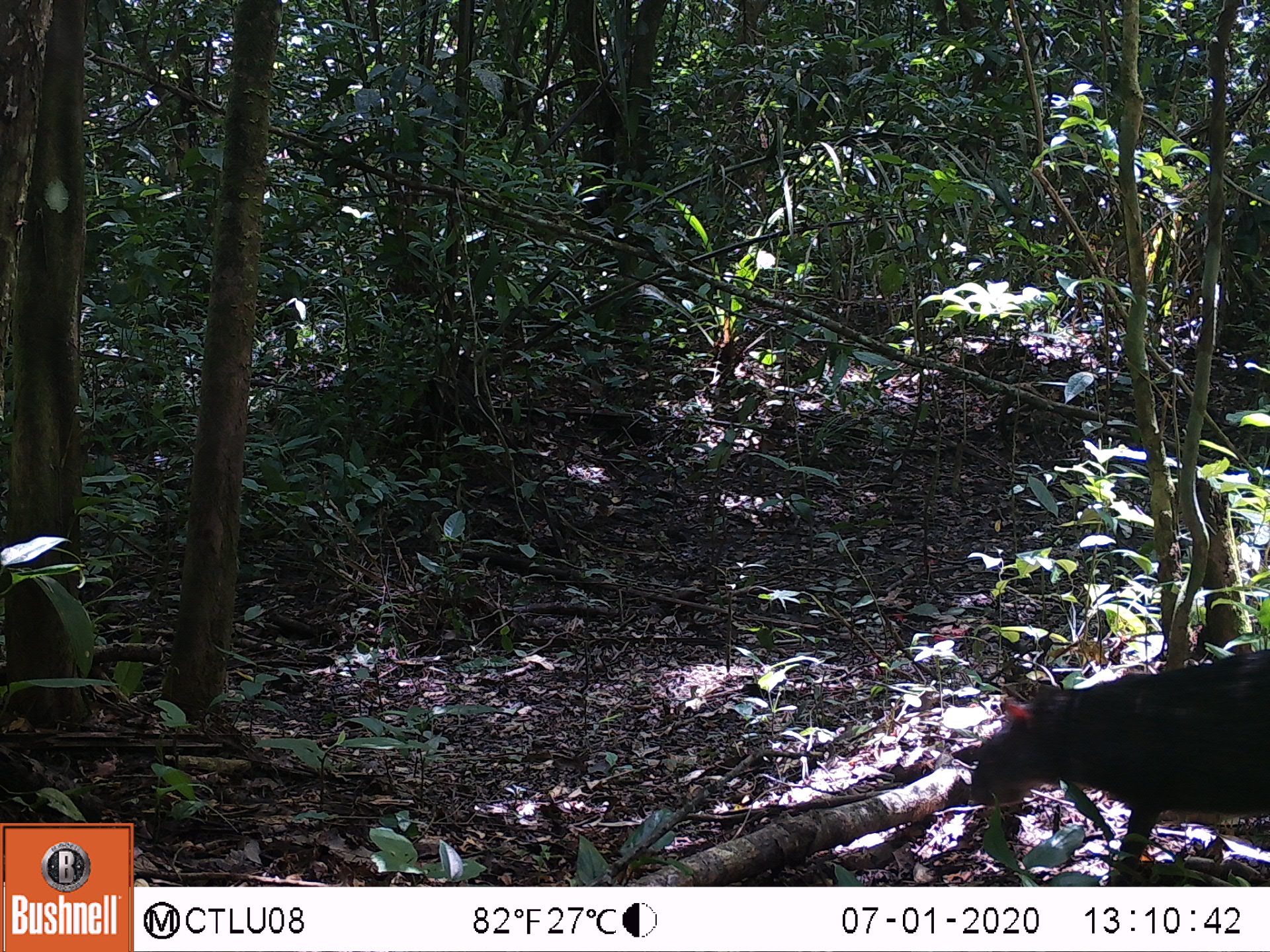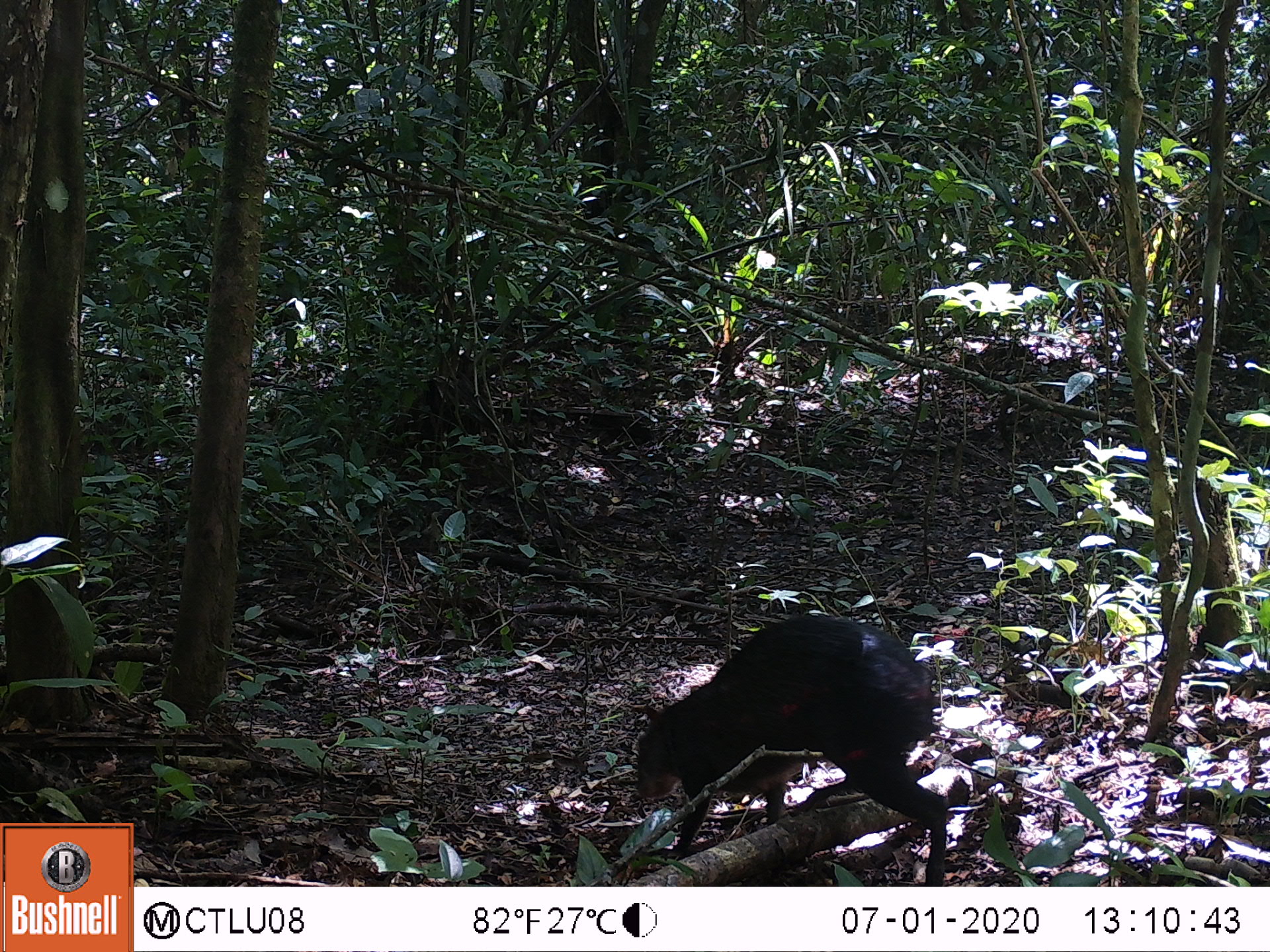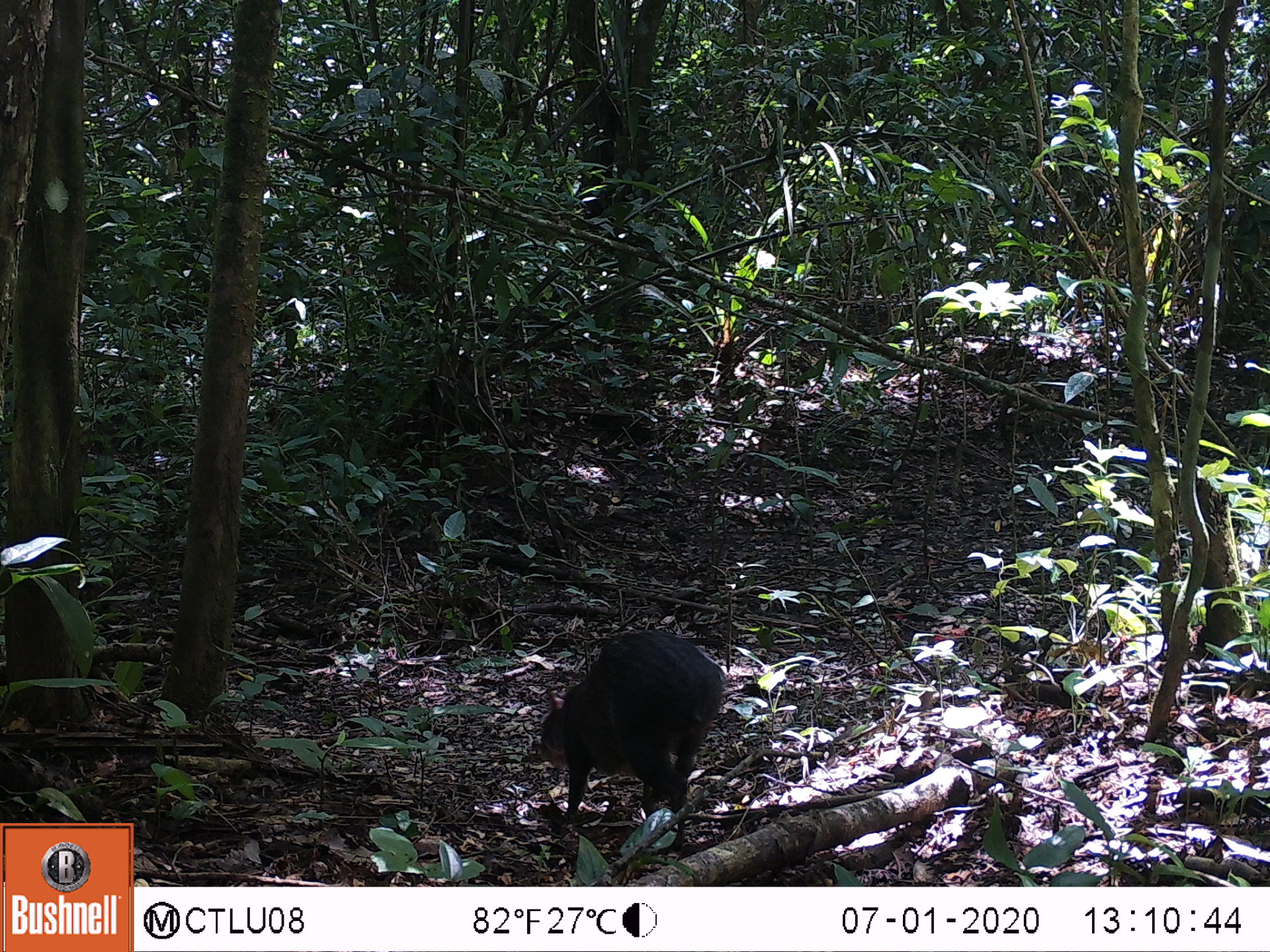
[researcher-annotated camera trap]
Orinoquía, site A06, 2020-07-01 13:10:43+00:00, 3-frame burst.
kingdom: Animalia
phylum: Chordata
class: Mammalia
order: Rodentia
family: Dasyproctidae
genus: Dasyprocta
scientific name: Dasyprocta fuliginosa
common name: black agouti